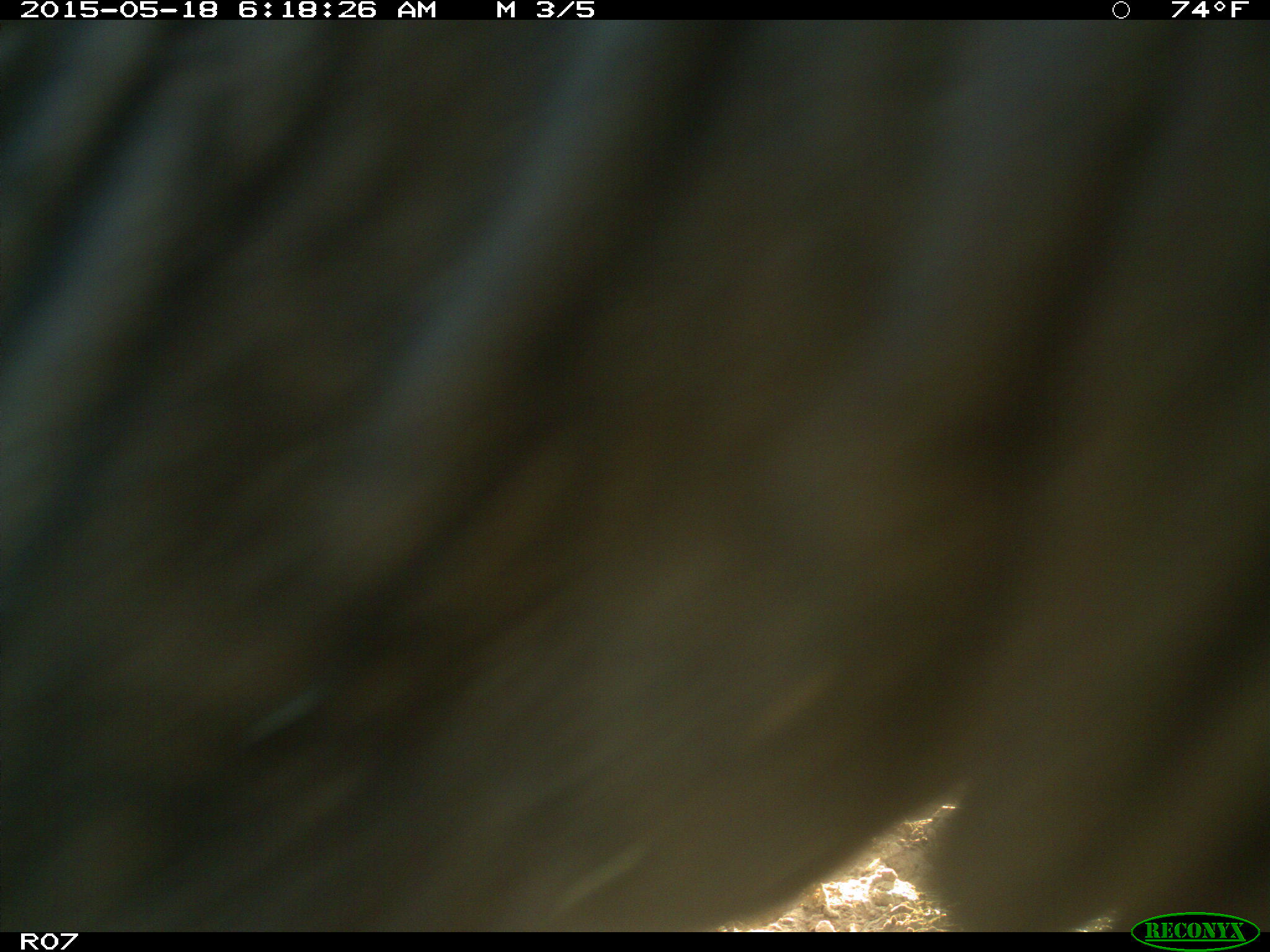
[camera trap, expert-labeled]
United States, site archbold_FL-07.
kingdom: Animalia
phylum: Chordata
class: Mammalia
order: Artiodactyla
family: Bovidae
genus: Bos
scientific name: Bos taurus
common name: domestic cow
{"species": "Bos taurus (domestic cow)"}